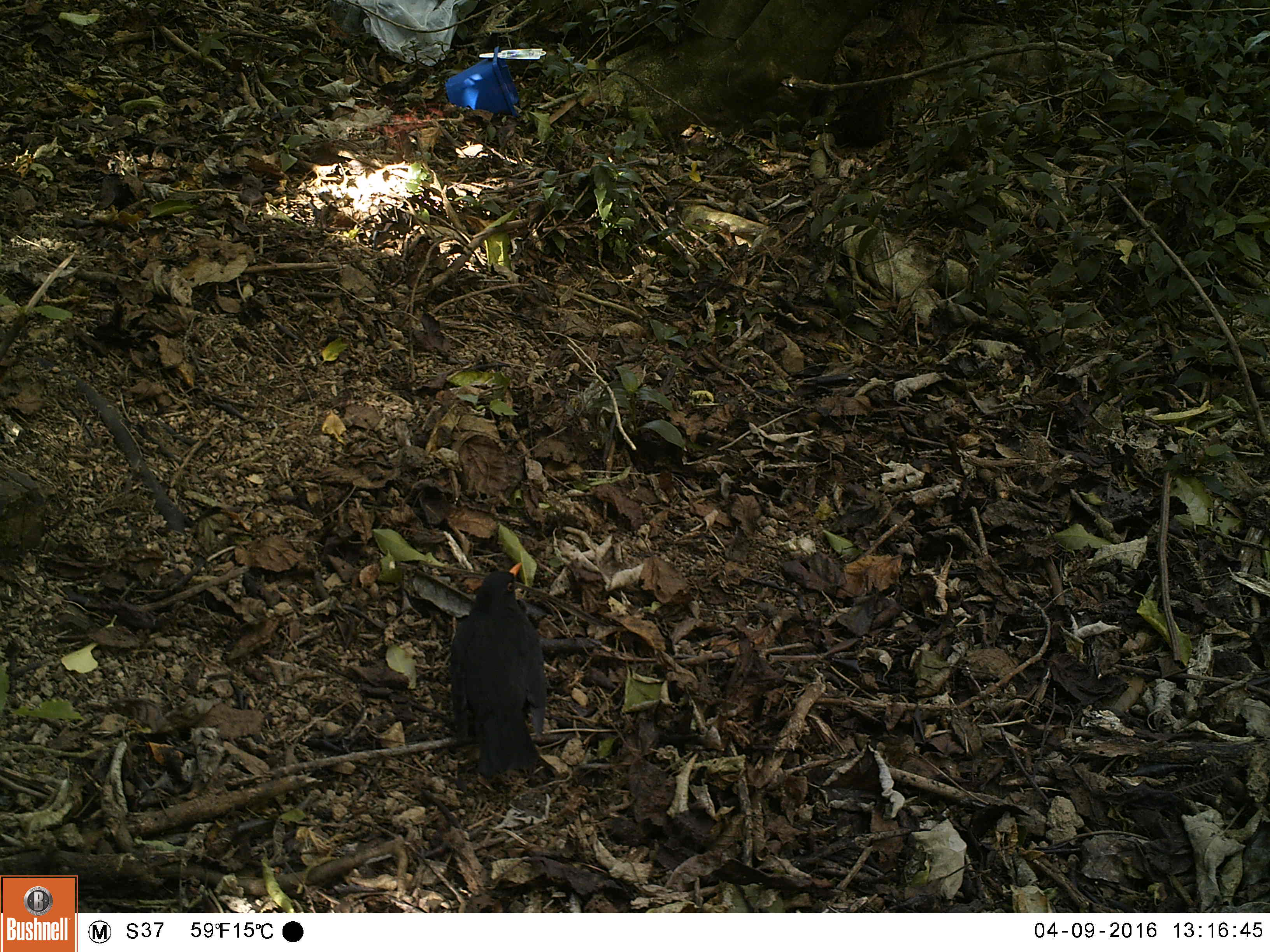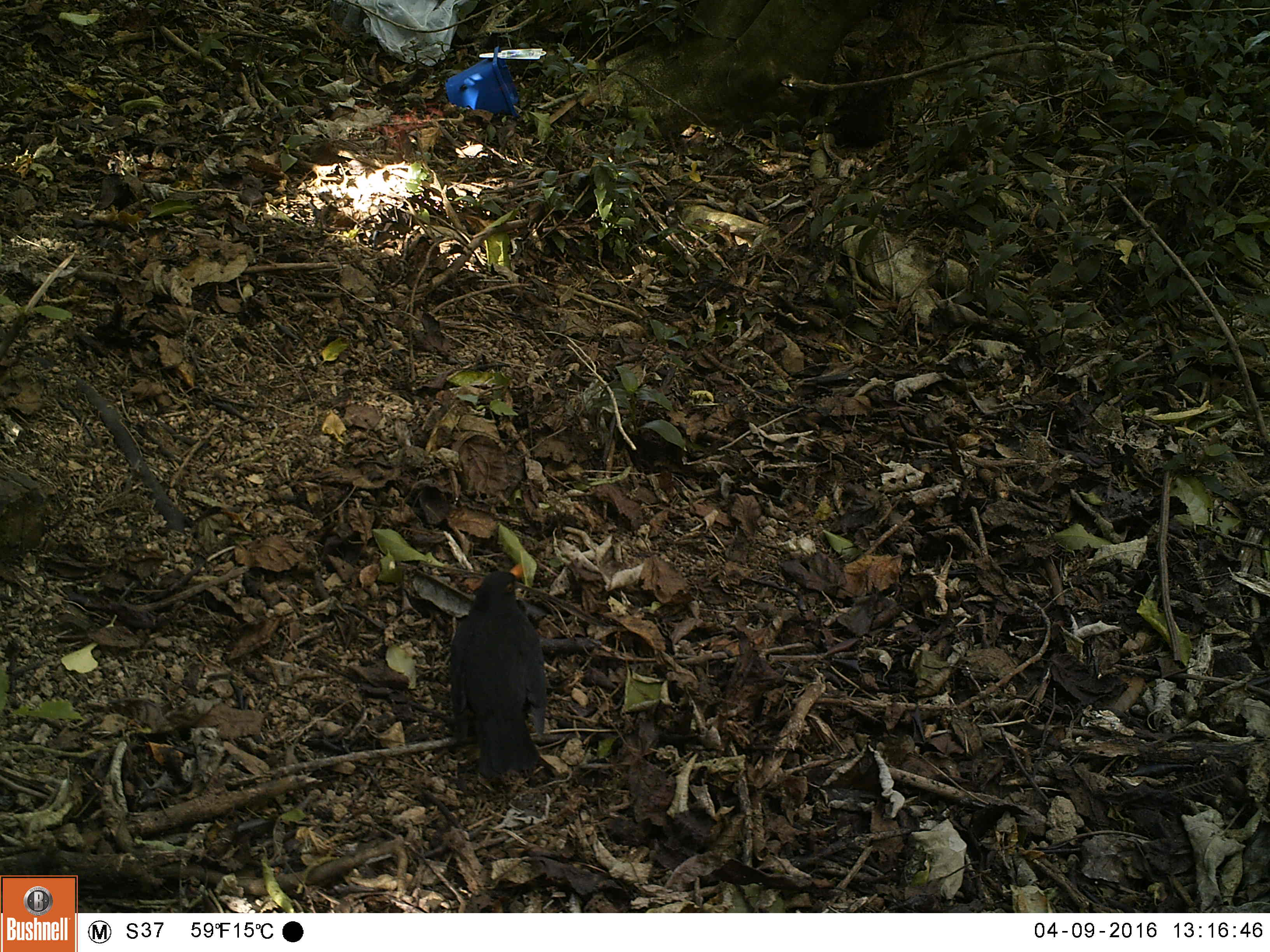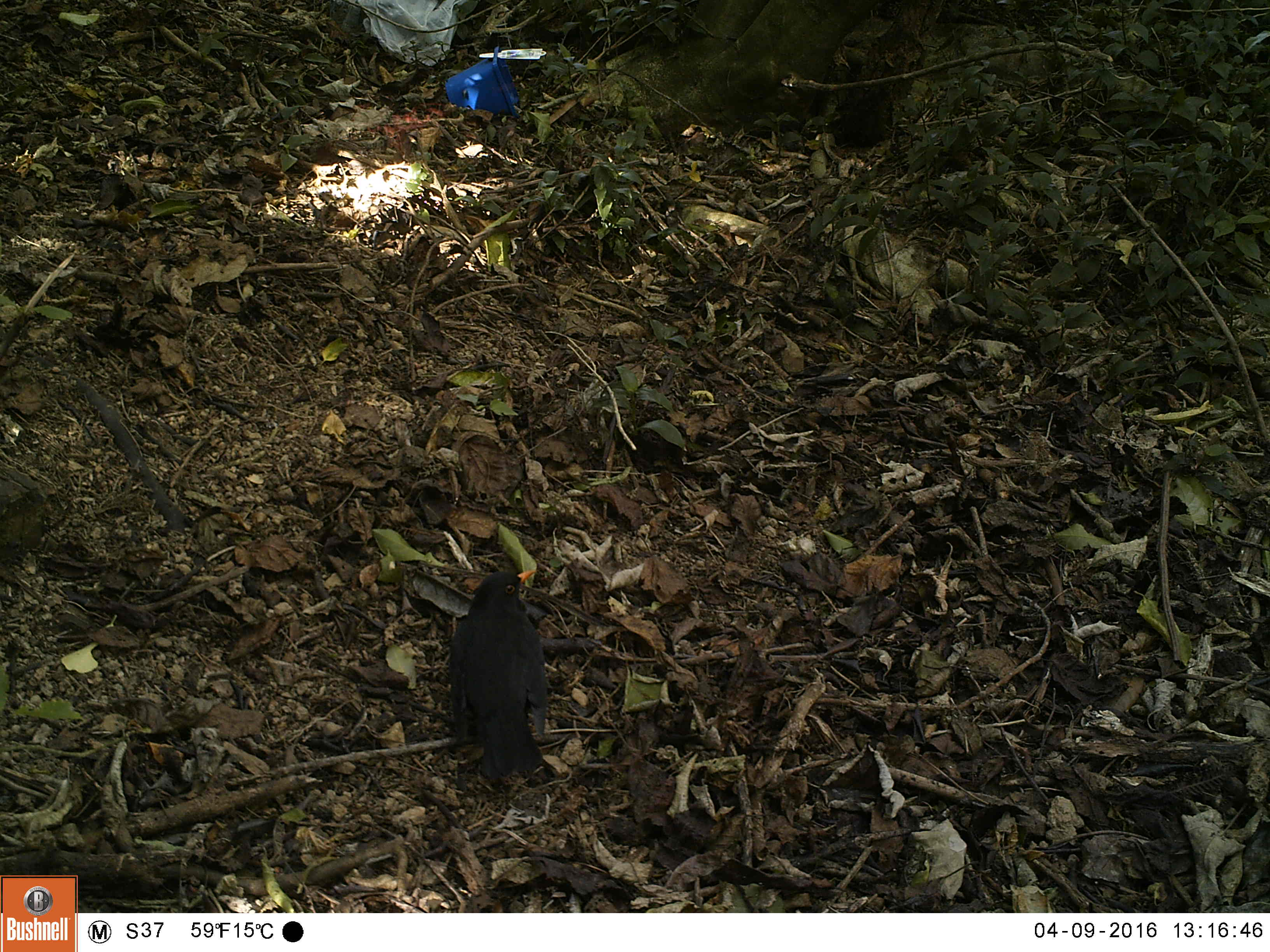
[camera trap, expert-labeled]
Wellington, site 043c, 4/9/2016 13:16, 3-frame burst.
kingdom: Animalia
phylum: Chordata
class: Aves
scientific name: Aves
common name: bird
Bird (Aves).